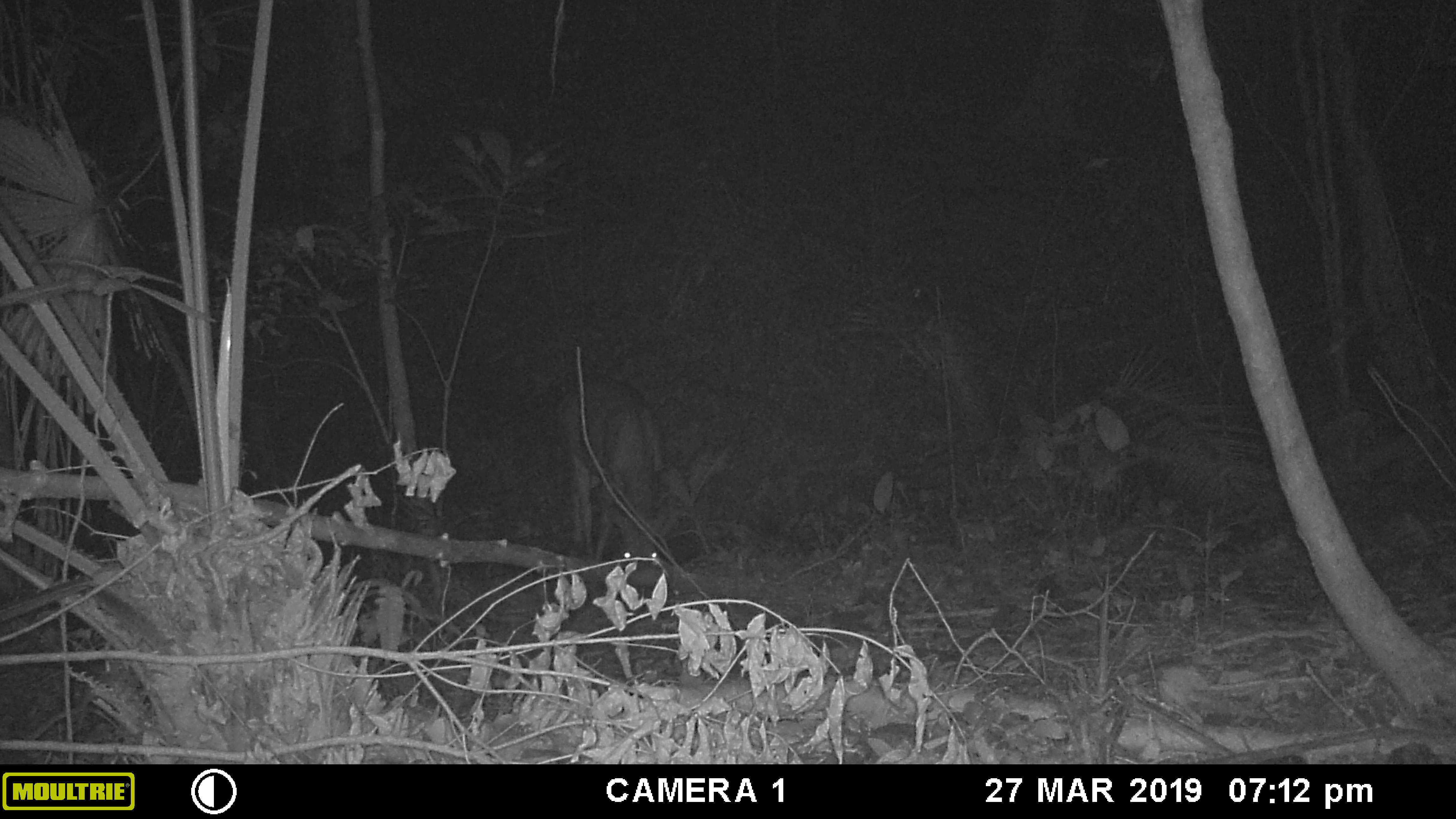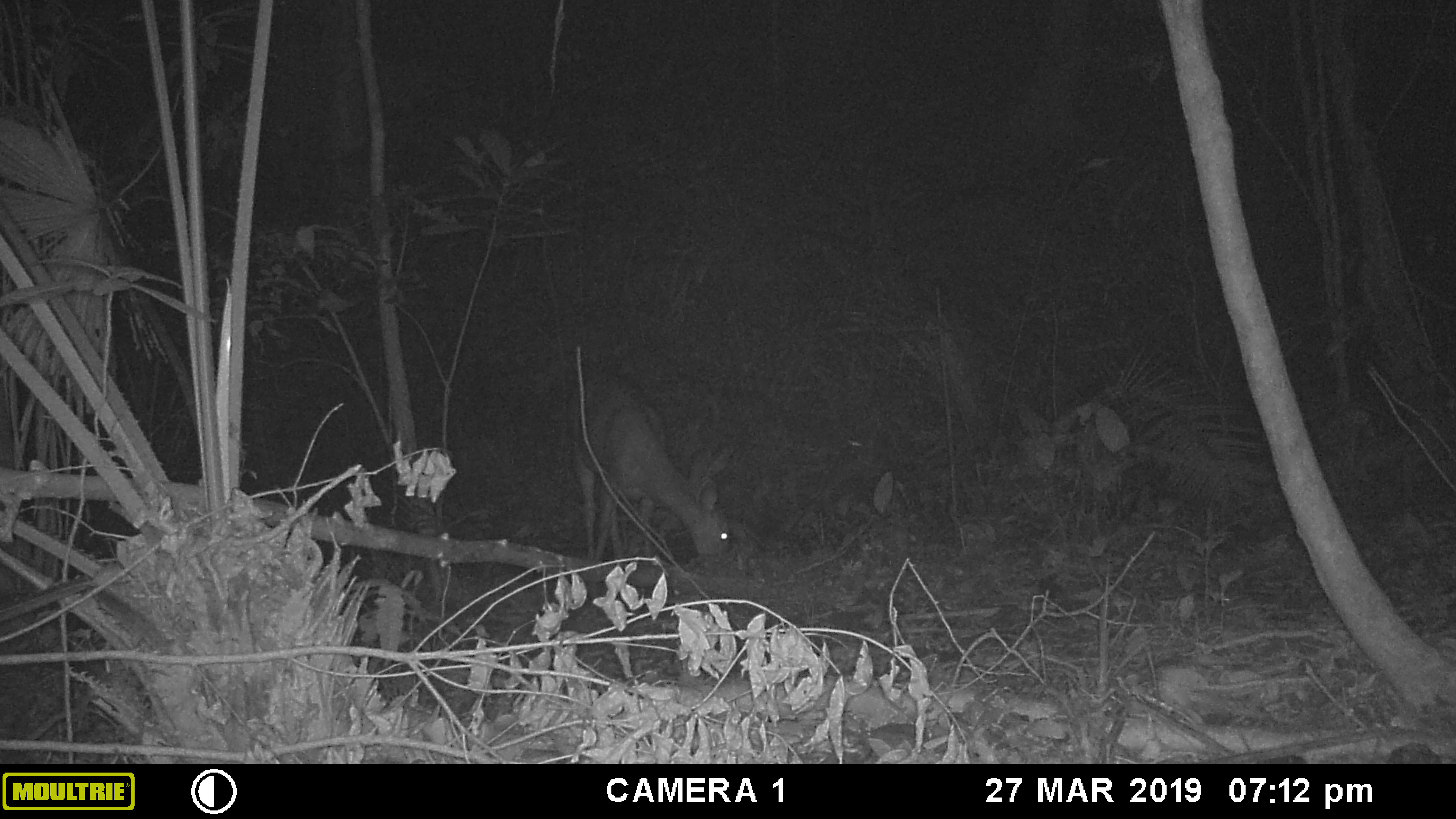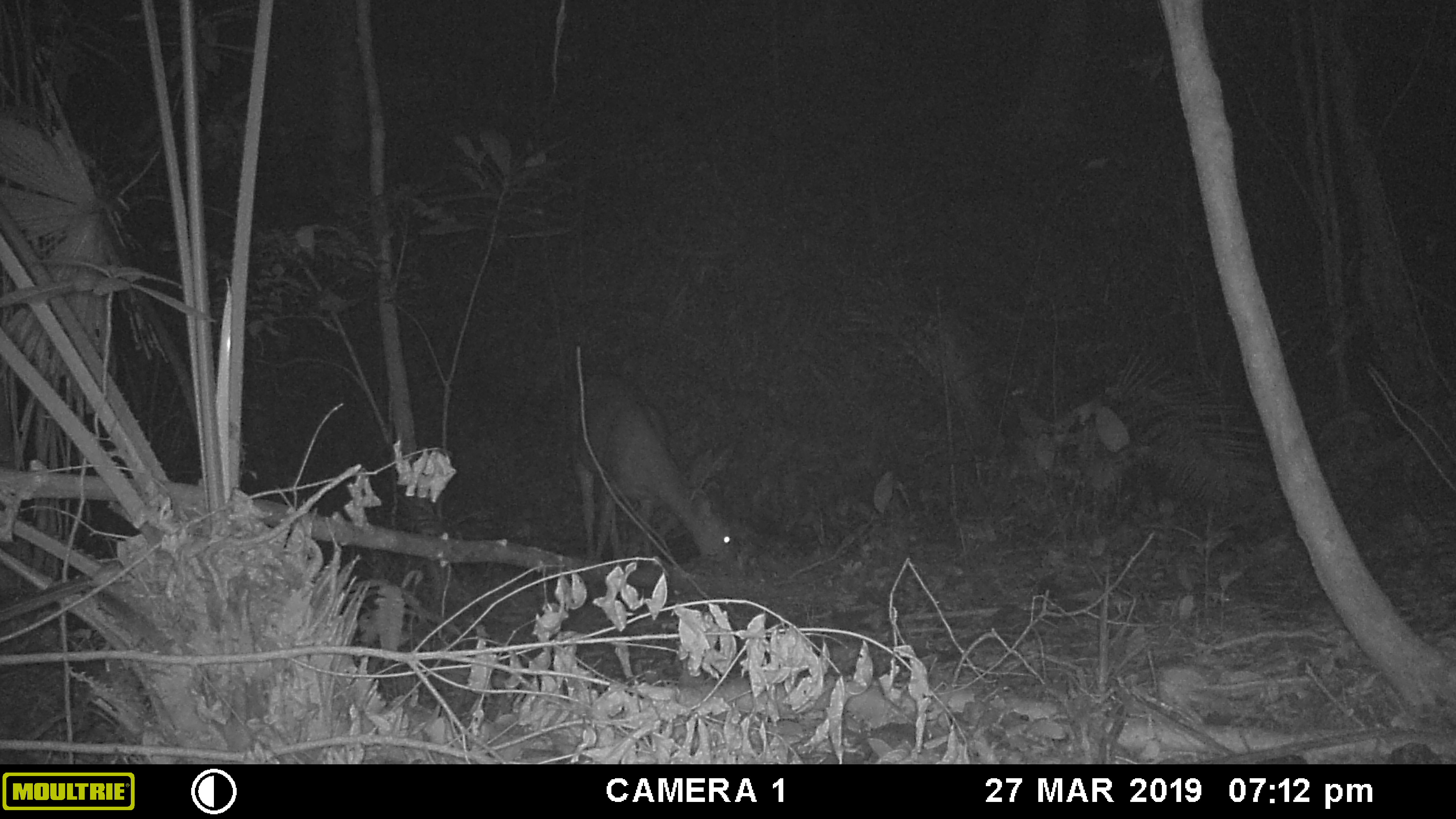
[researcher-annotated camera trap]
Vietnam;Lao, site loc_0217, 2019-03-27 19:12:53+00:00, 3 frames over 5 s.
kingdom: Animalia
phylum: Chordata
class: Mammalia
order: Artiodactyla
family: Cervidae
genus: Rusa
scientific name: Rusa unicolor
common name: sambar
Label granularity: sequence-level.